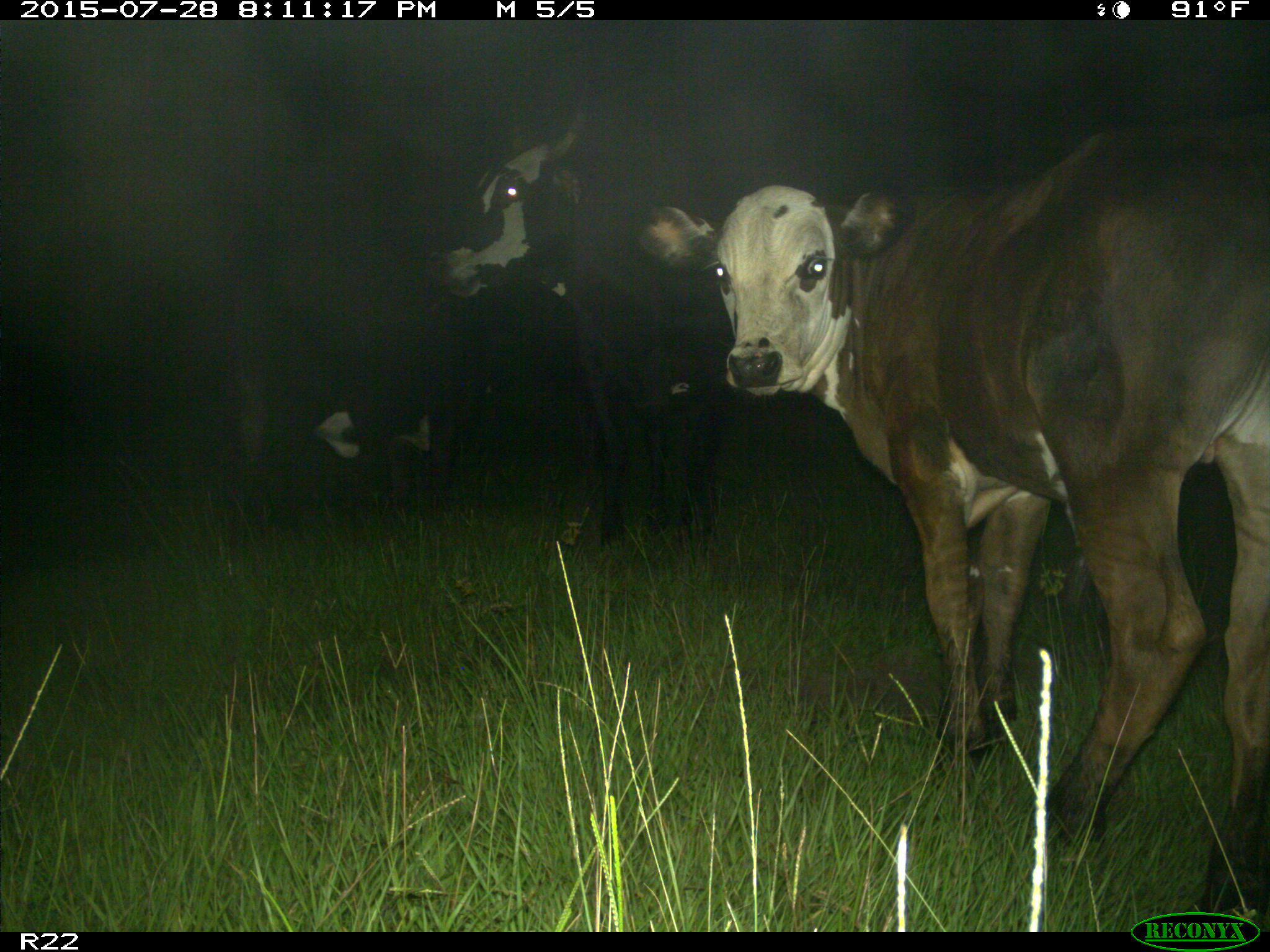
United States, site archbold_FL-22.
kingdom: Animalia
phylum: Chordata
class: Mammalia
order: Artiodactyla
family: Bovidae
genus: Bos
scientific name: Bos taurus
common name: domestic cow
Bos taurus (domestic cow).